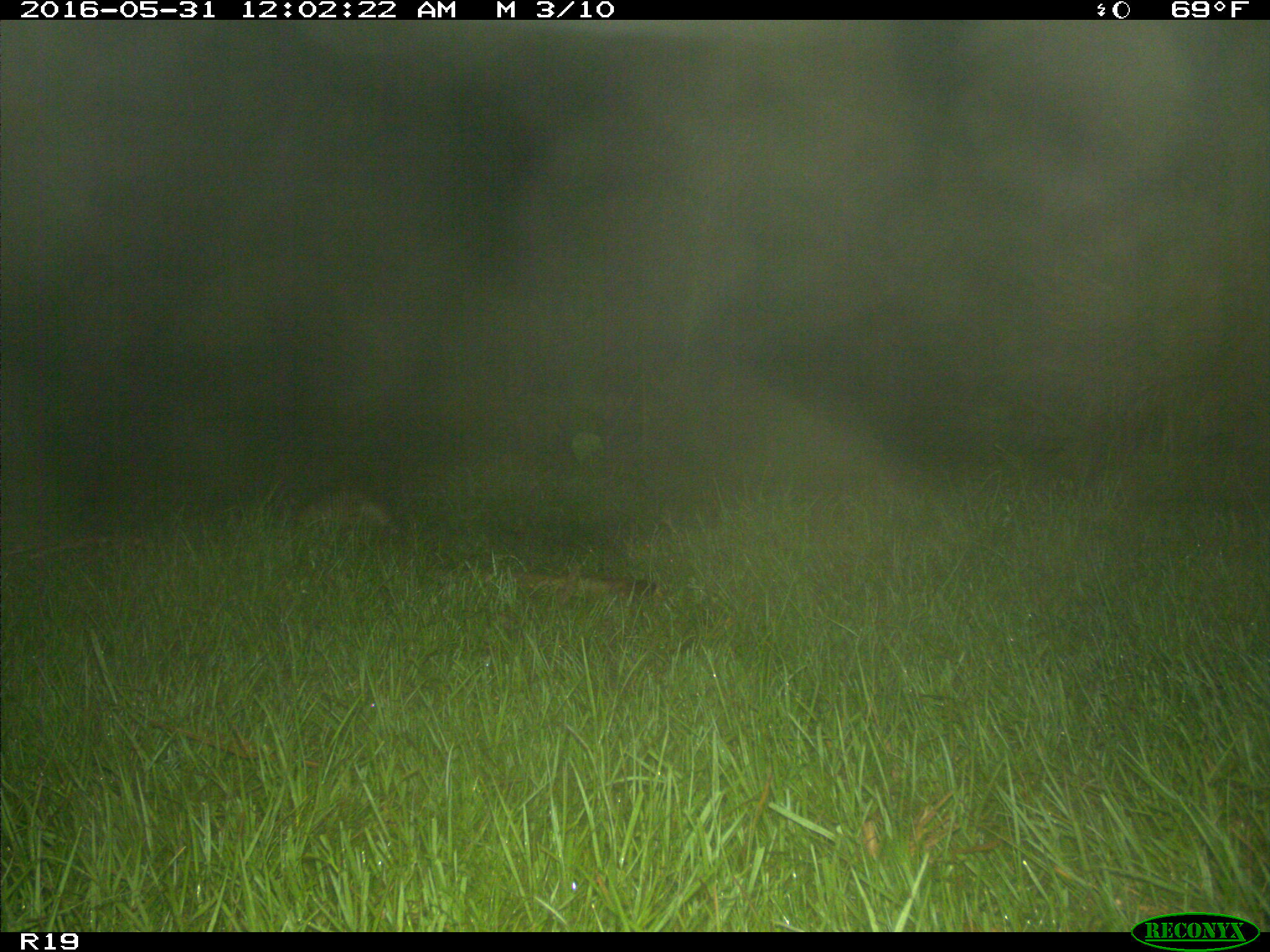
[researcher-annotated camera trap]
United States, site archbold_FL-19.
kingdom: Animalia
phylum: Chordata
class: Mammalia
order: Cingulata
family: Dasypodidae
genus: Dasypus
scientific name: Dasypus novemcinctus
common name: nine-banded armadillo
Dasypus novemcinctus (nine-banded armadillo).